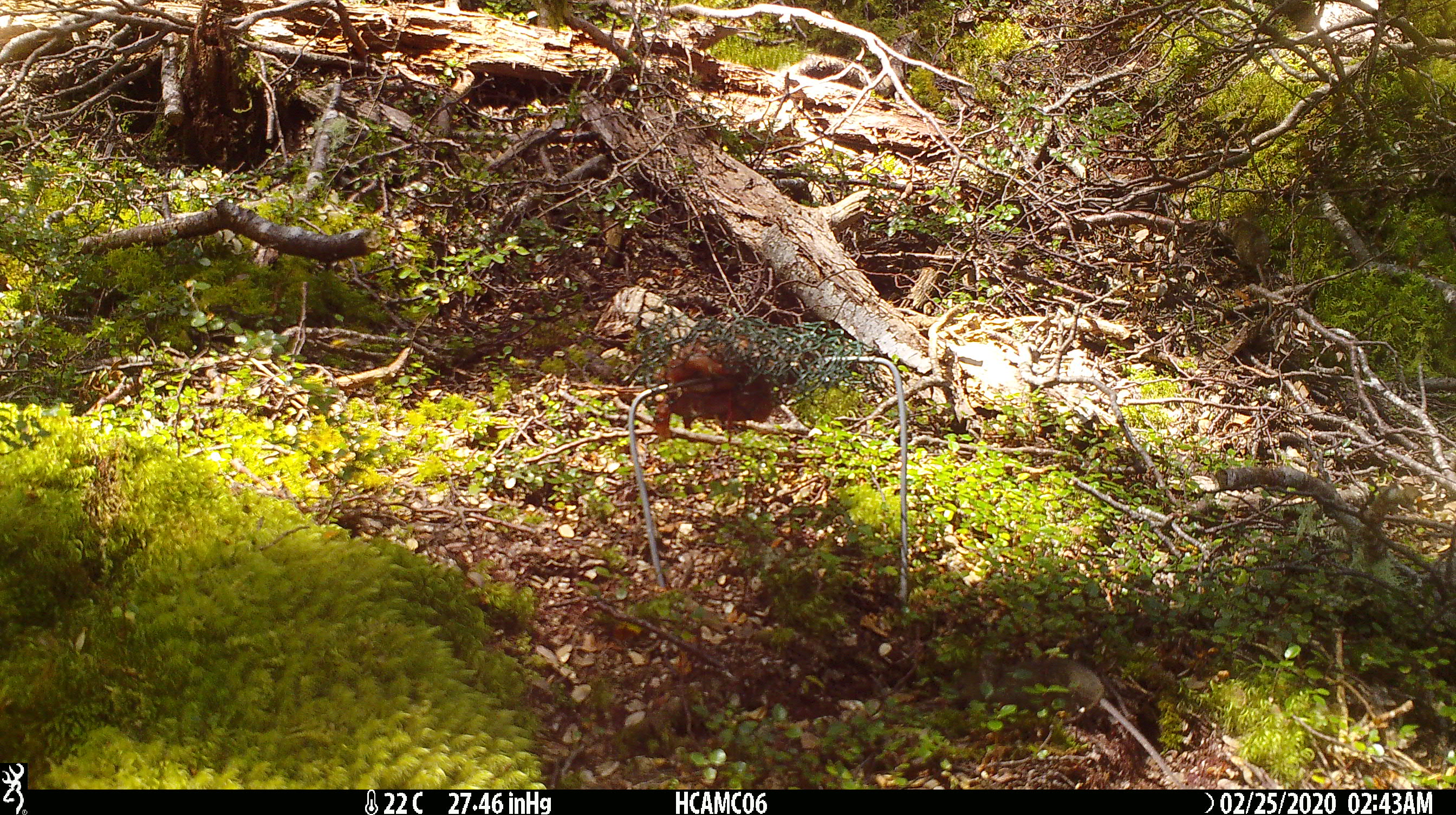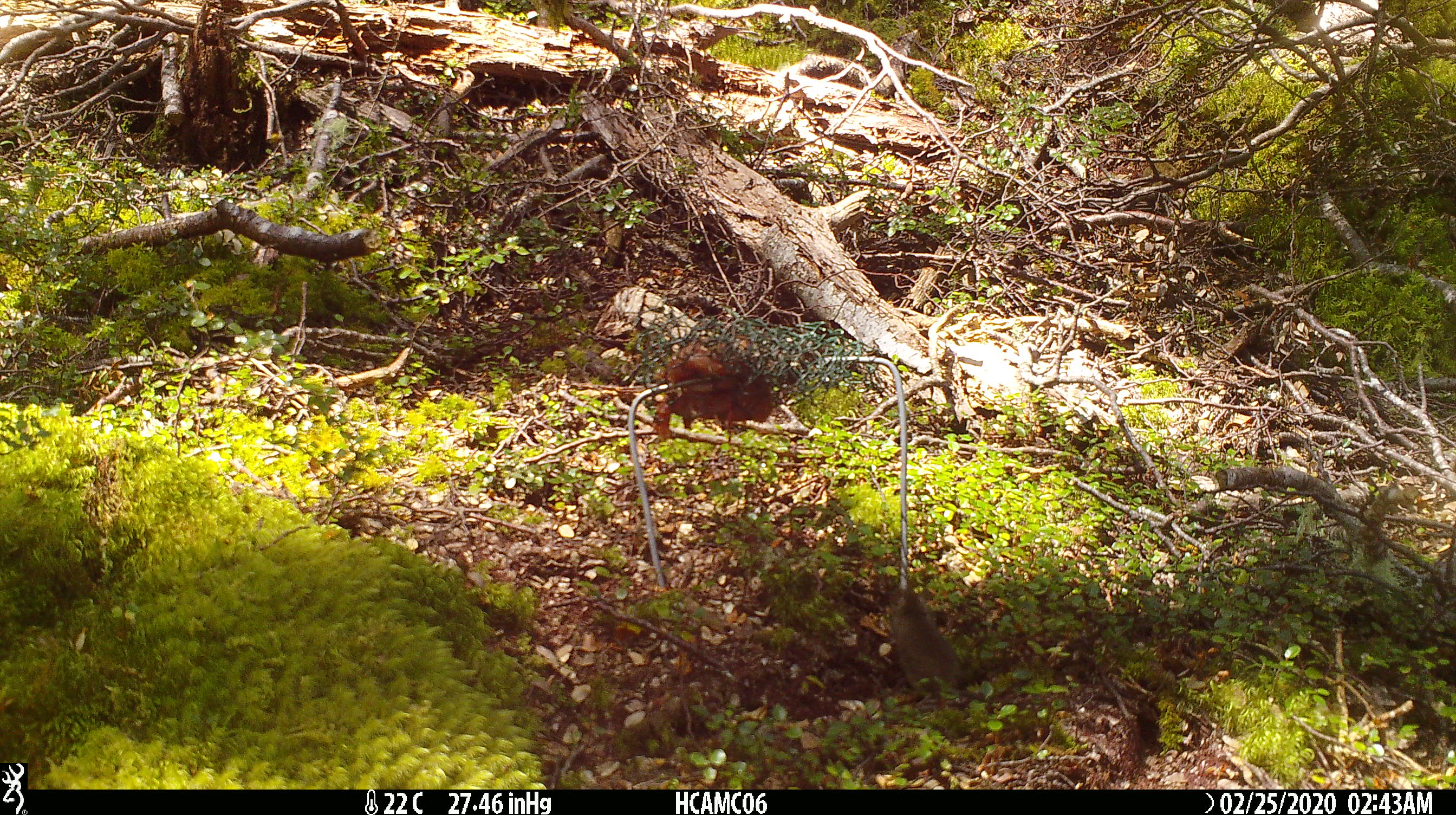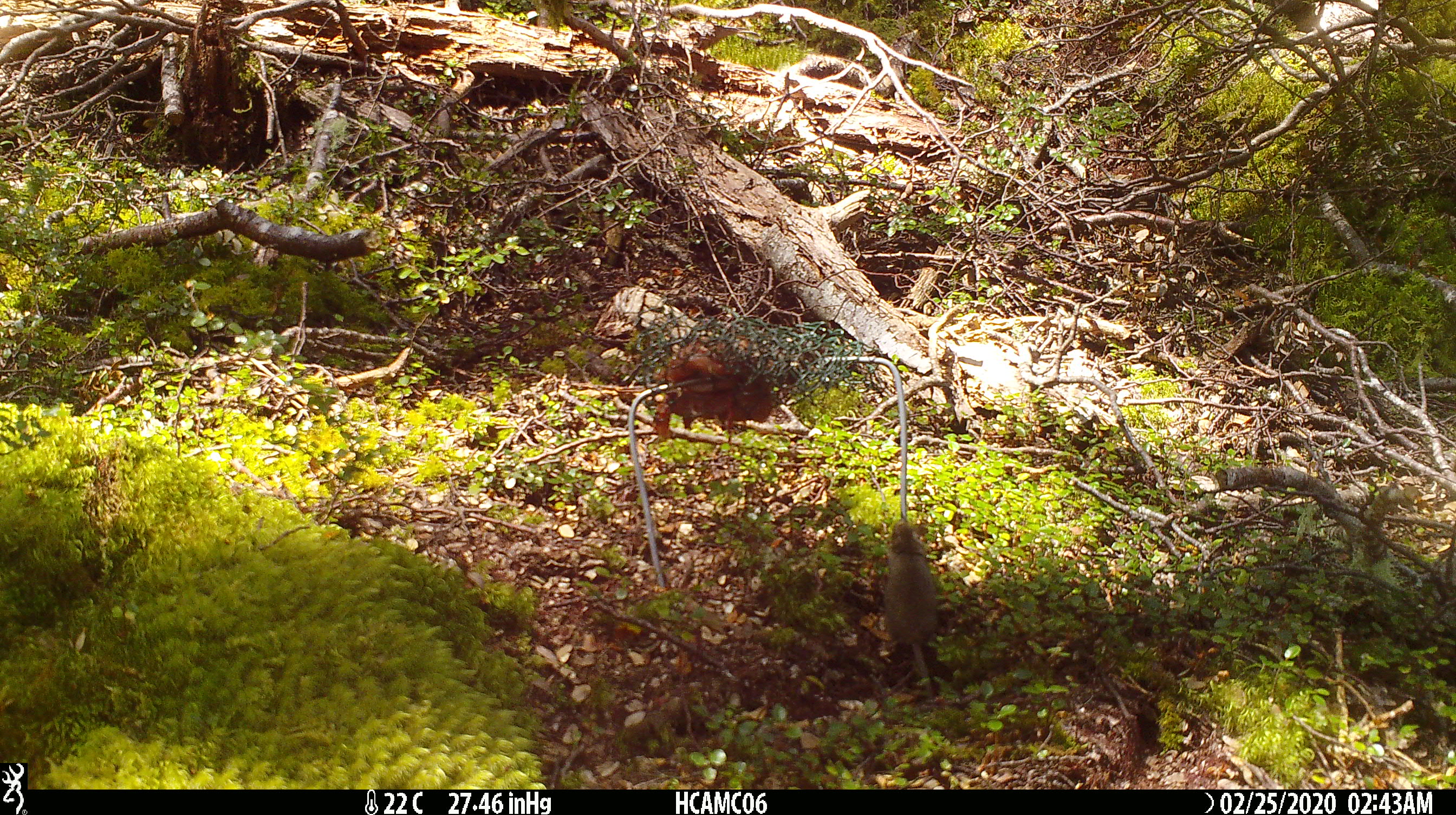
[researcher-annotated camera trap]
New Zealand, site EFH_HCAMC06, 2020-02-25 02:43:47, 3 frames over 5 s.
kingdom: Animalia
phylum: Chordata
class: Mammalia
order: Rodentia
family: Muridae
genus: Mus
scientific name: Mus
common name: mouse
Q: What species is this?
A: Mouse (Mus).